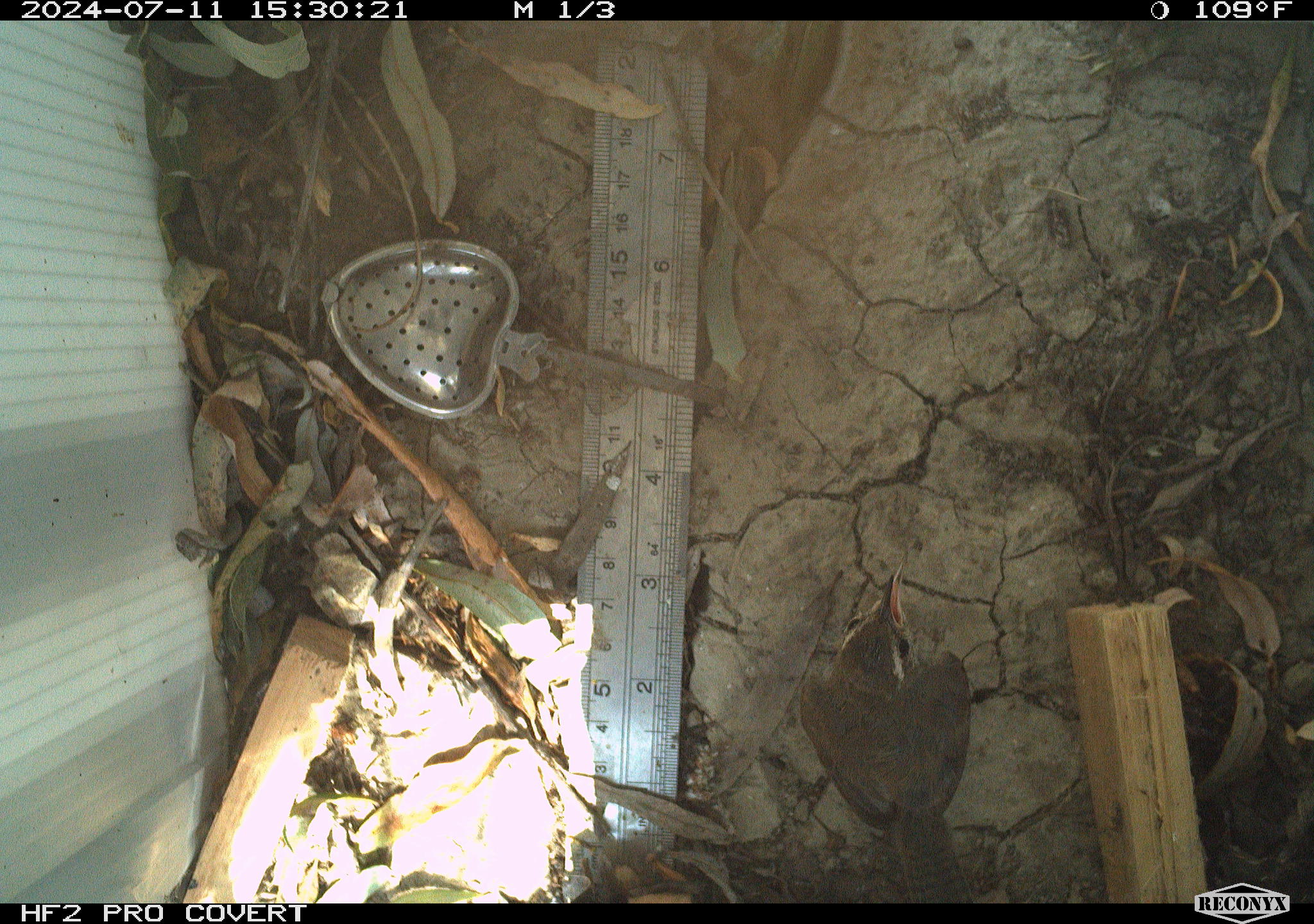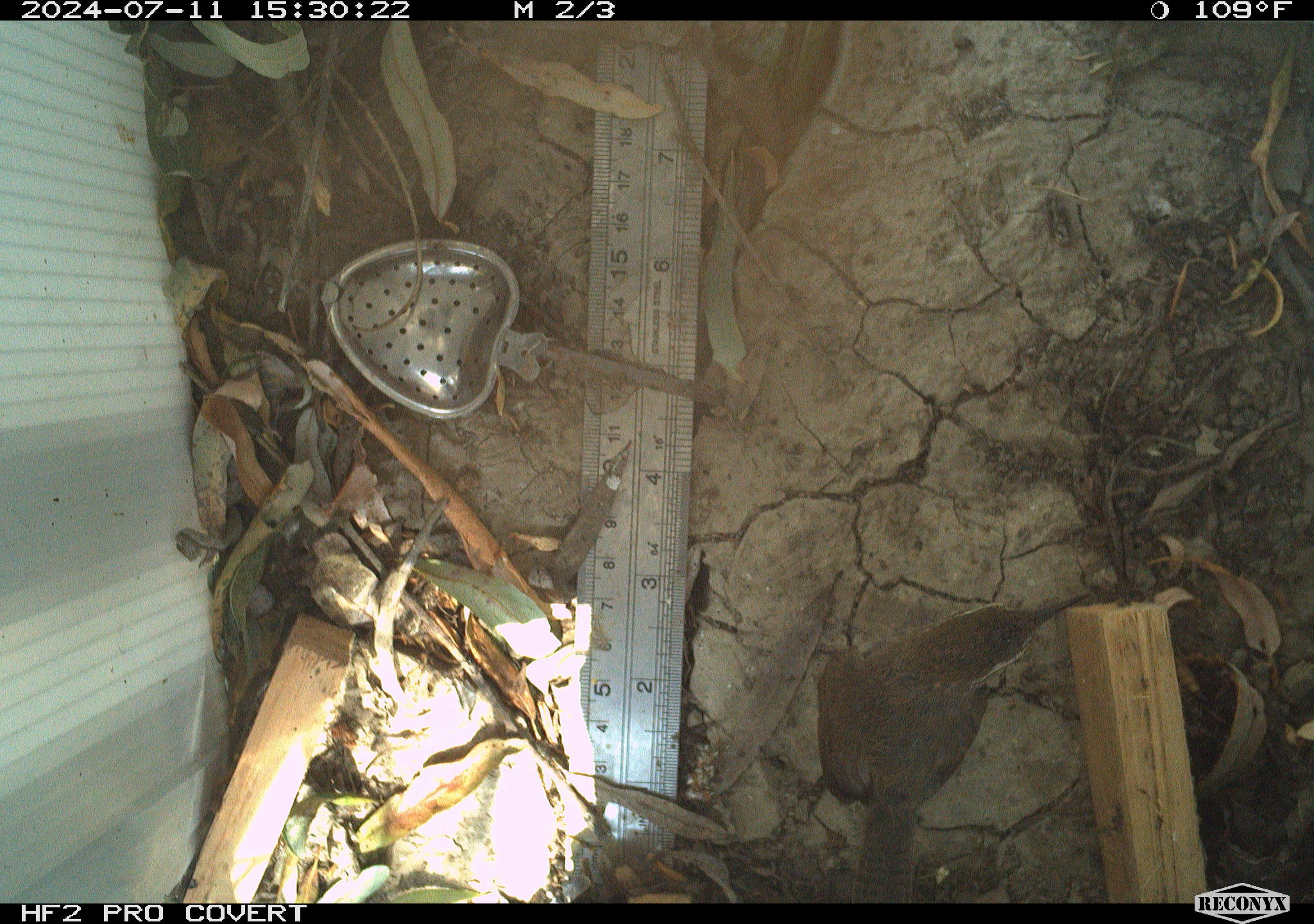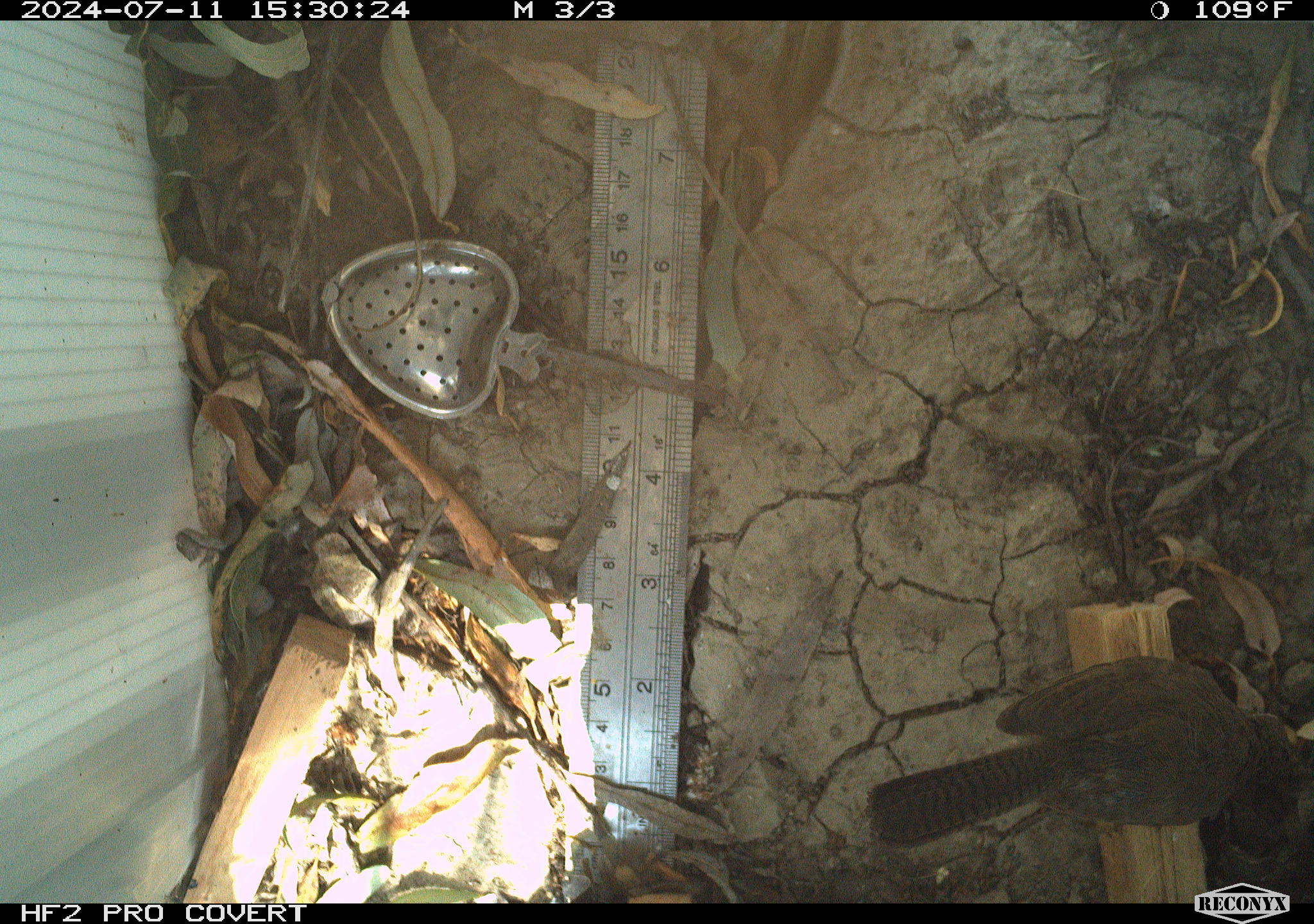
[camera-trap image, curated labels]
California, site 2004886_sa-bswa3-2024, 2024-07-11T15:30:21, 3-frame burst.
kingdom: Animalia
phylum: Chordata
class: Aves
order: Passeriformes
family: Troglodytidae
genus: Thryomanes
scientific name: Thryomanes bewickii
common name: bewick's wren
Bewick's wren (Thryomanes bewickii).